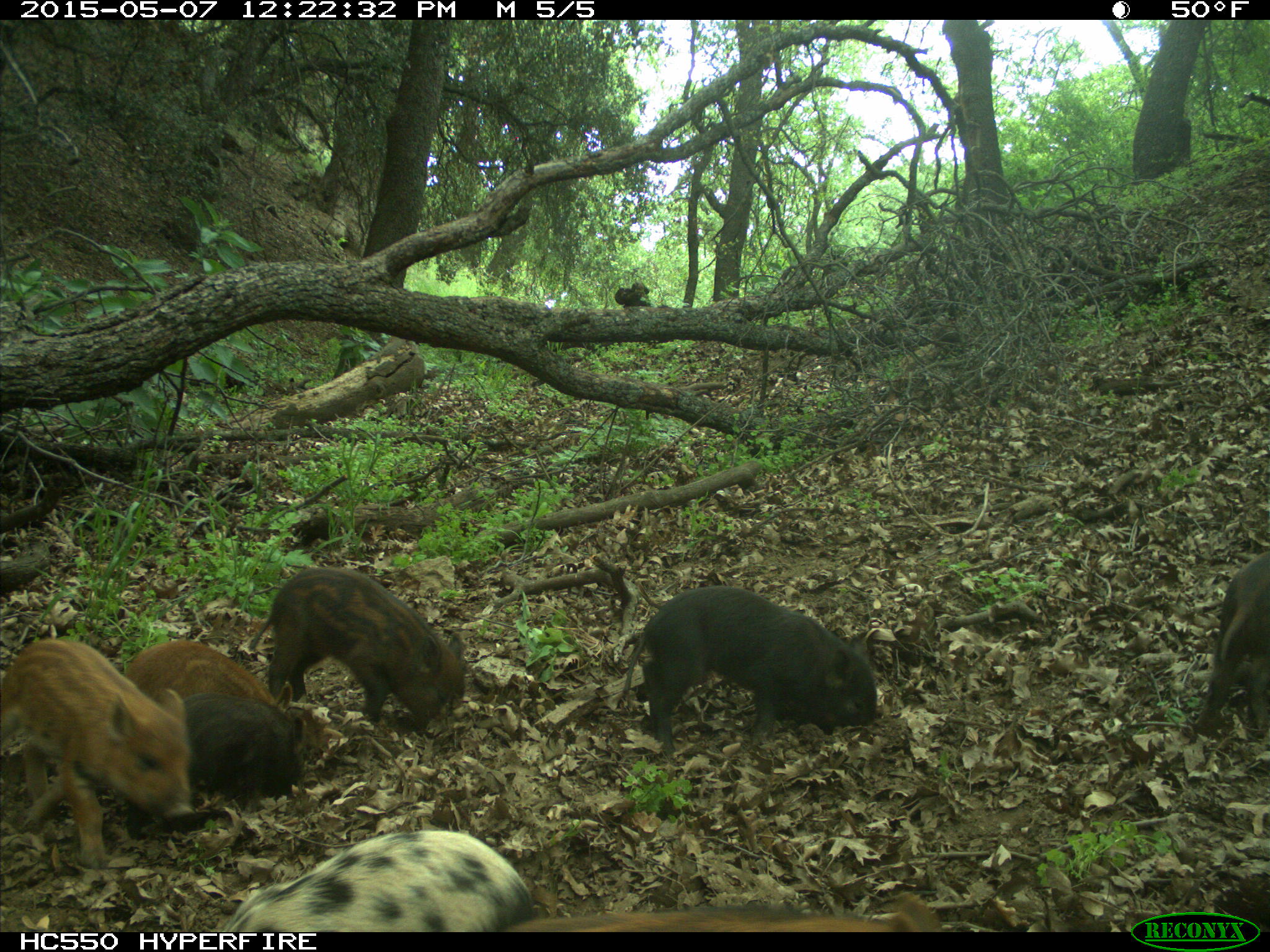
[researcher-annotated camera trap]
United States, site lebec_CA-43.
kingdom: Animalia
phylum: Chordata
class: Mammalia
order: Artiodactyla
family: Suidae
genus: Sus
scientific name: Sus scrofa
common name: wild boar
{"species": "Sus scrofa (wild boar)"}